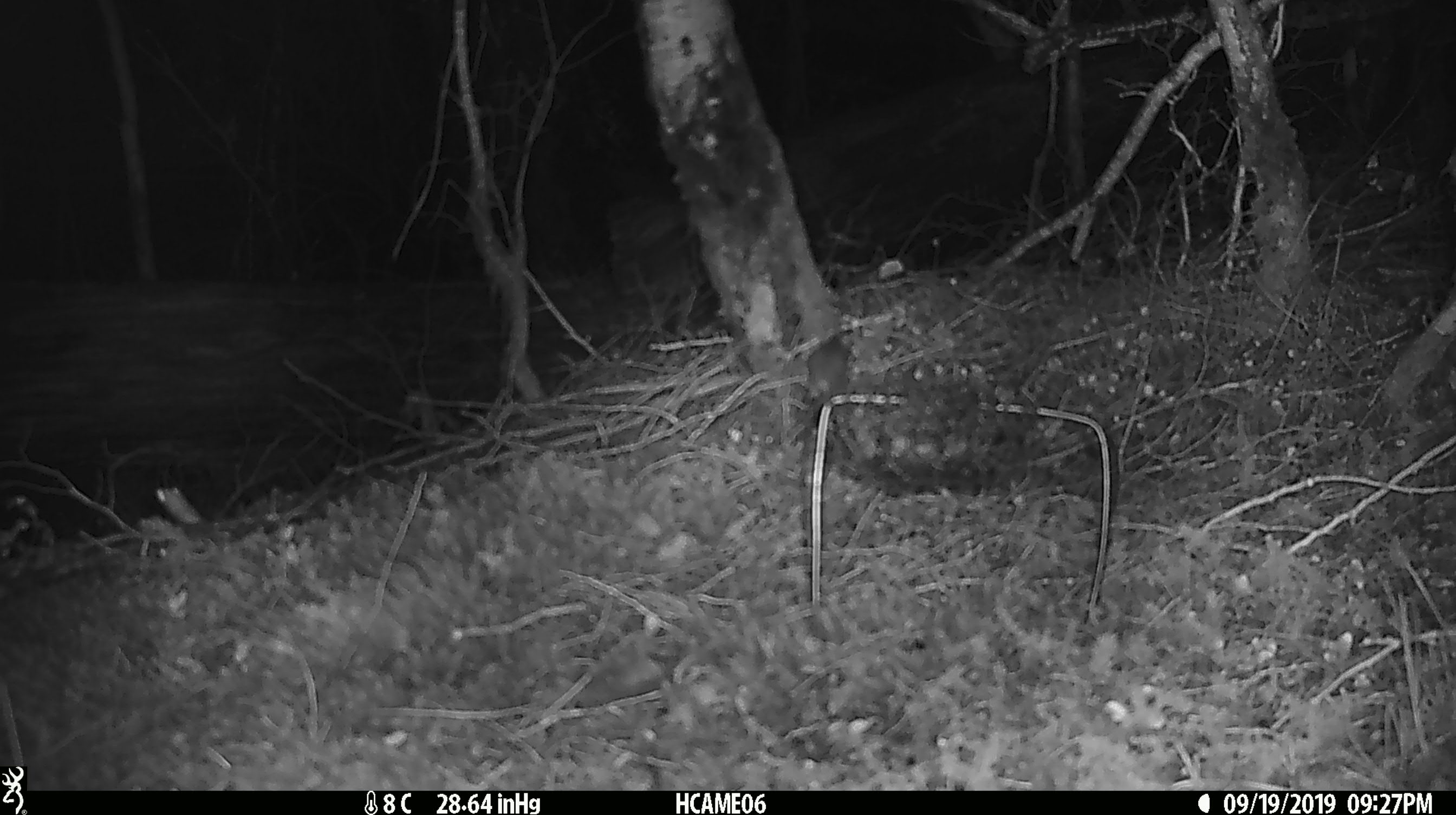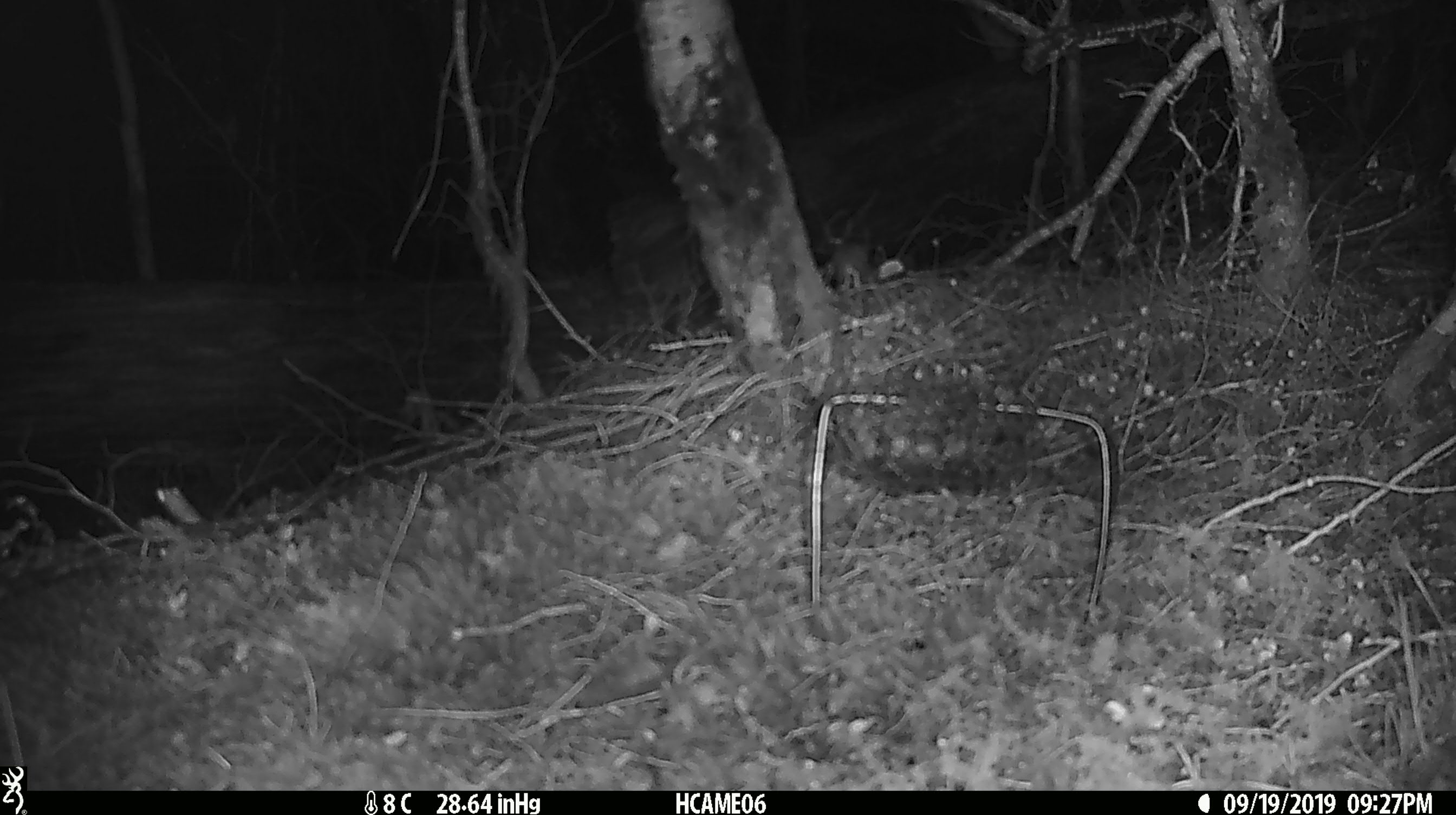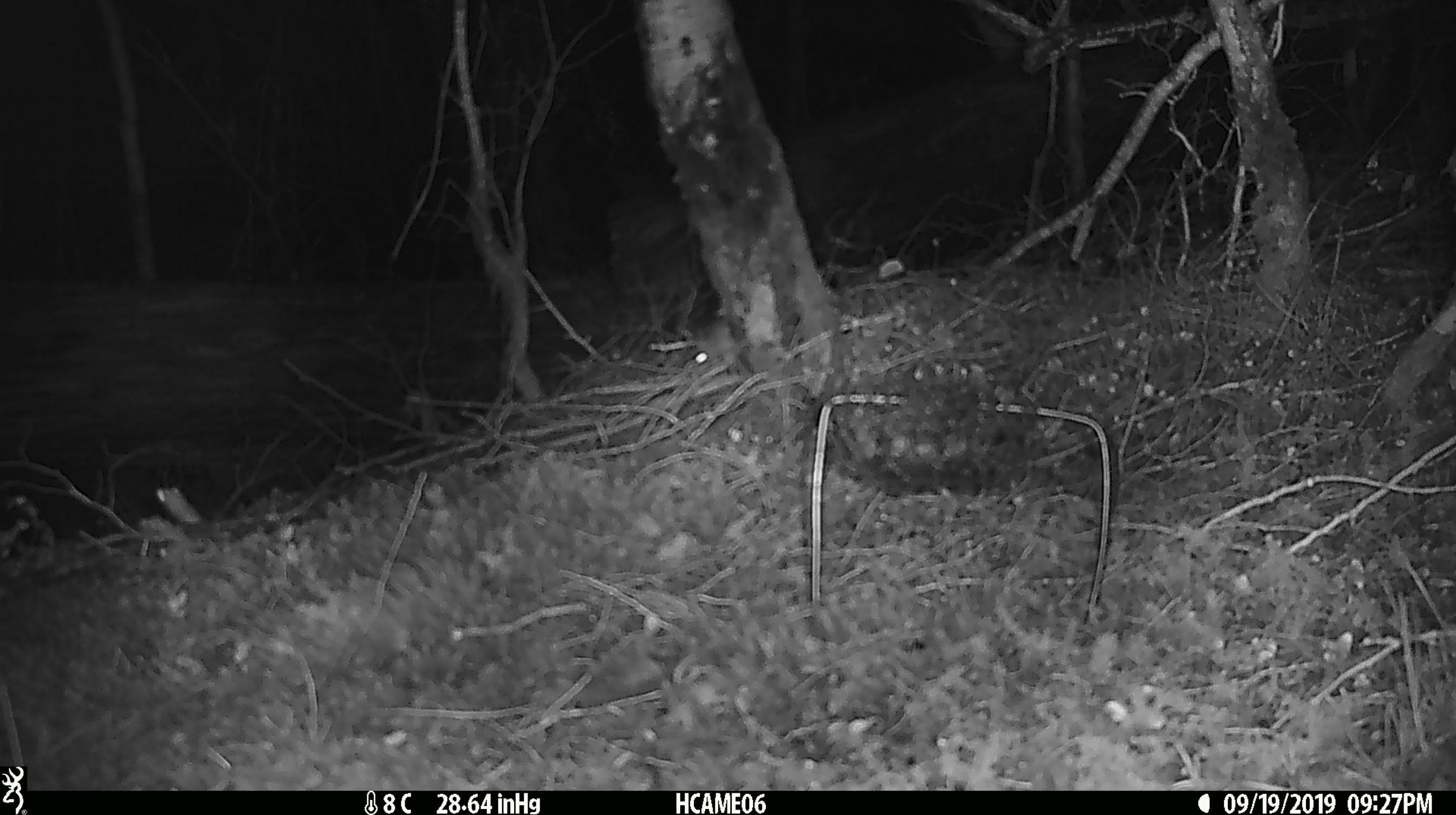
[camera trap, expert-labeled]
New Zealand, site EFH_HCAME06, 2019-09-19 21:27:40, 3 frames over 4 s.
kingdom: Animalia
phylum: Chordata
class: Mammalia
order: Rodentia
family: Muridae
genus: Mus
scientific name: Mus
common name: mouse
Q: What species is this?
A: Mouse (Mus).